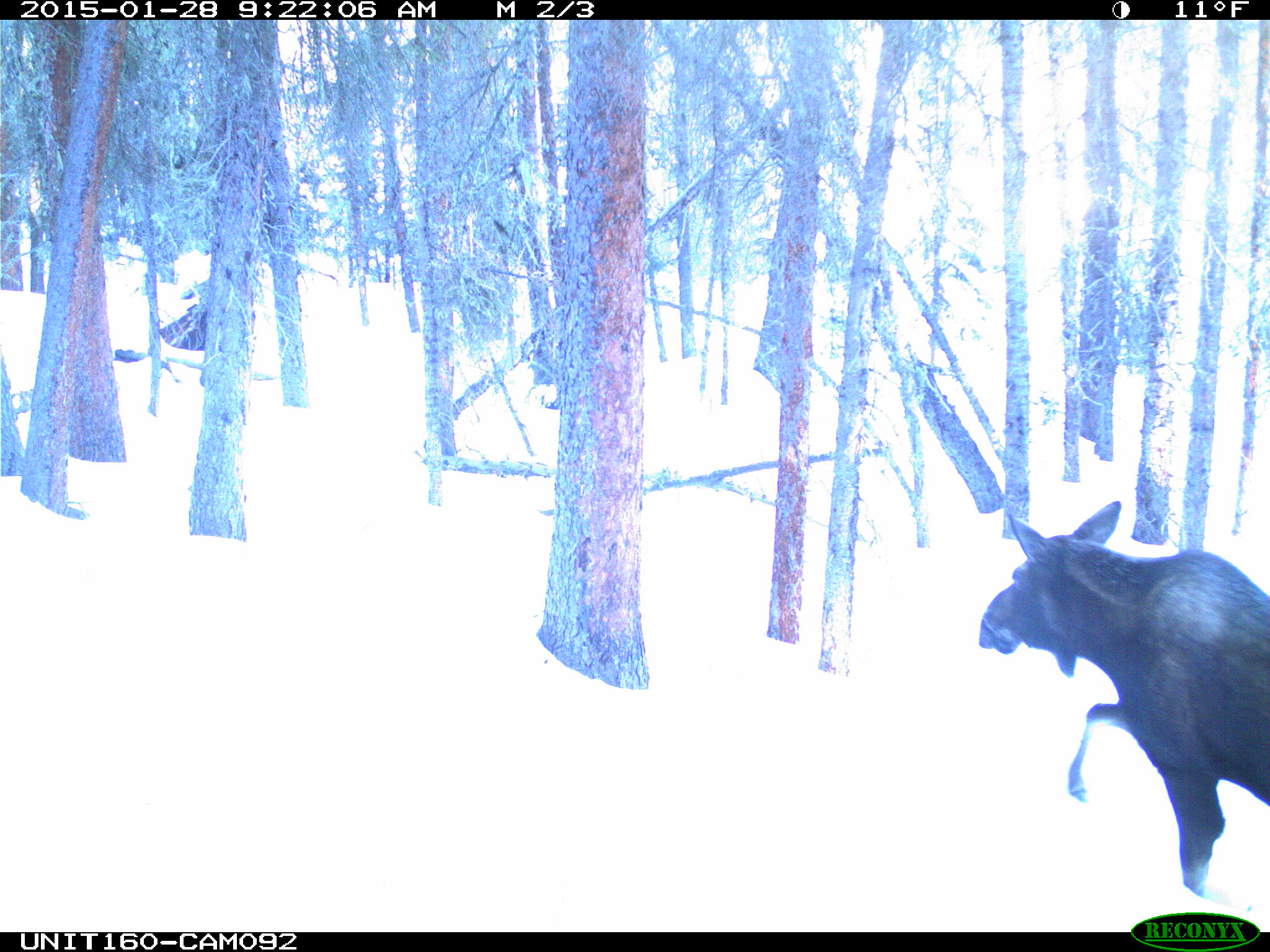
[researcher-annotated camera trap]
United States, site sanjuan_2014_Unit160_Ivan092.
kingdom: Animalia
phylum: Chordata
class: Mammalia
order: Artiodactyla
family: Cervidae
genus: Alces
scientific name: Alces alces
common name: moose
Alces alces (moose).